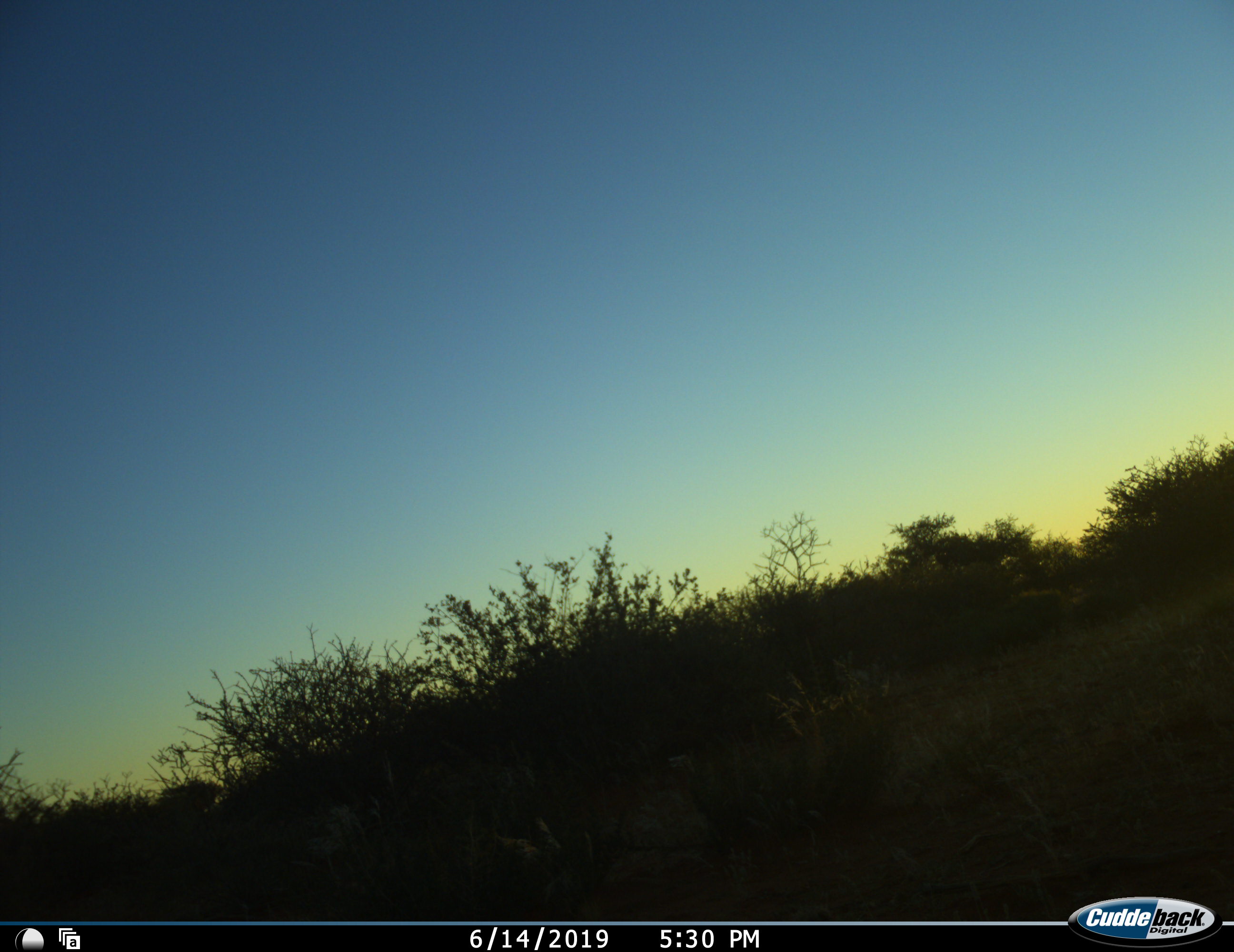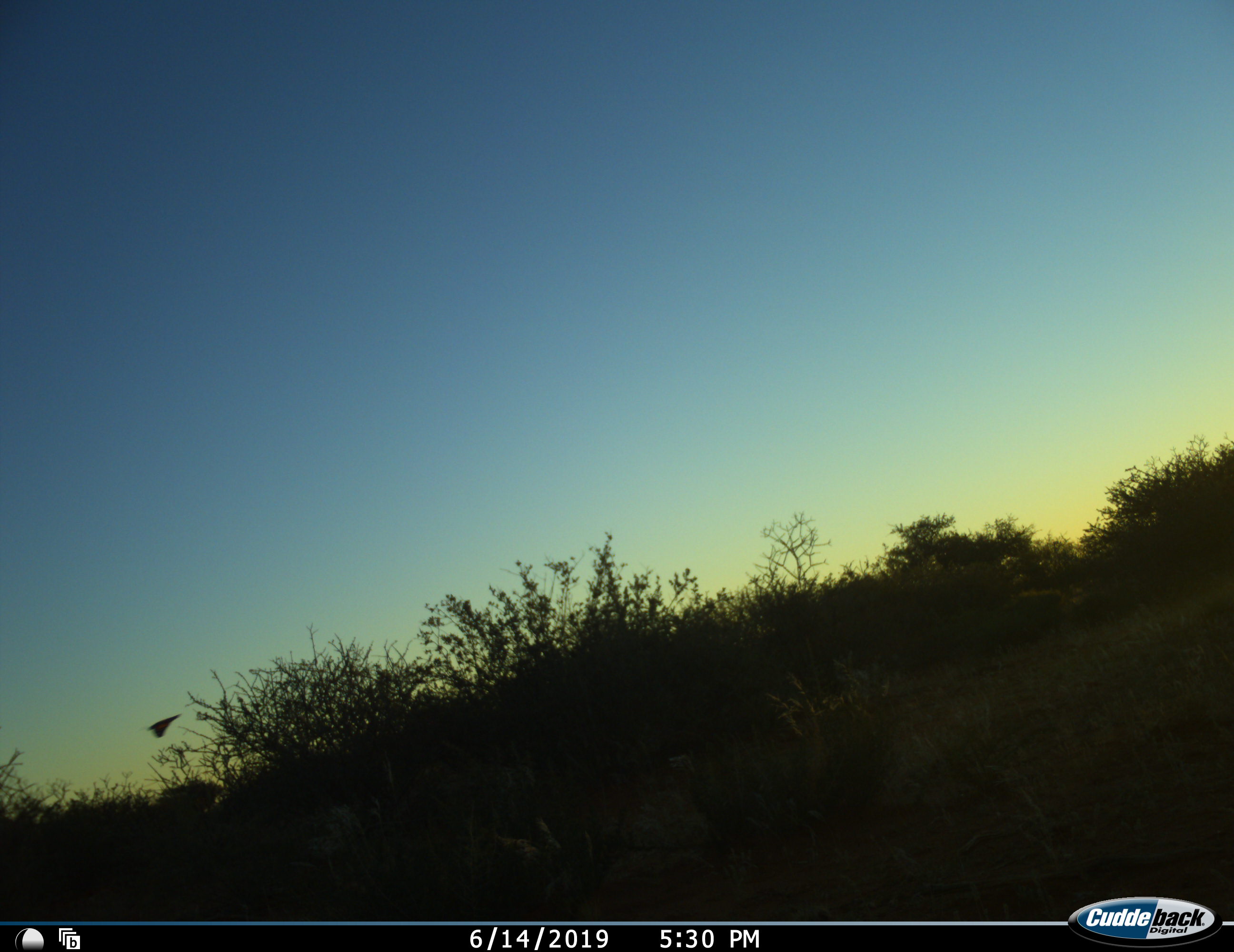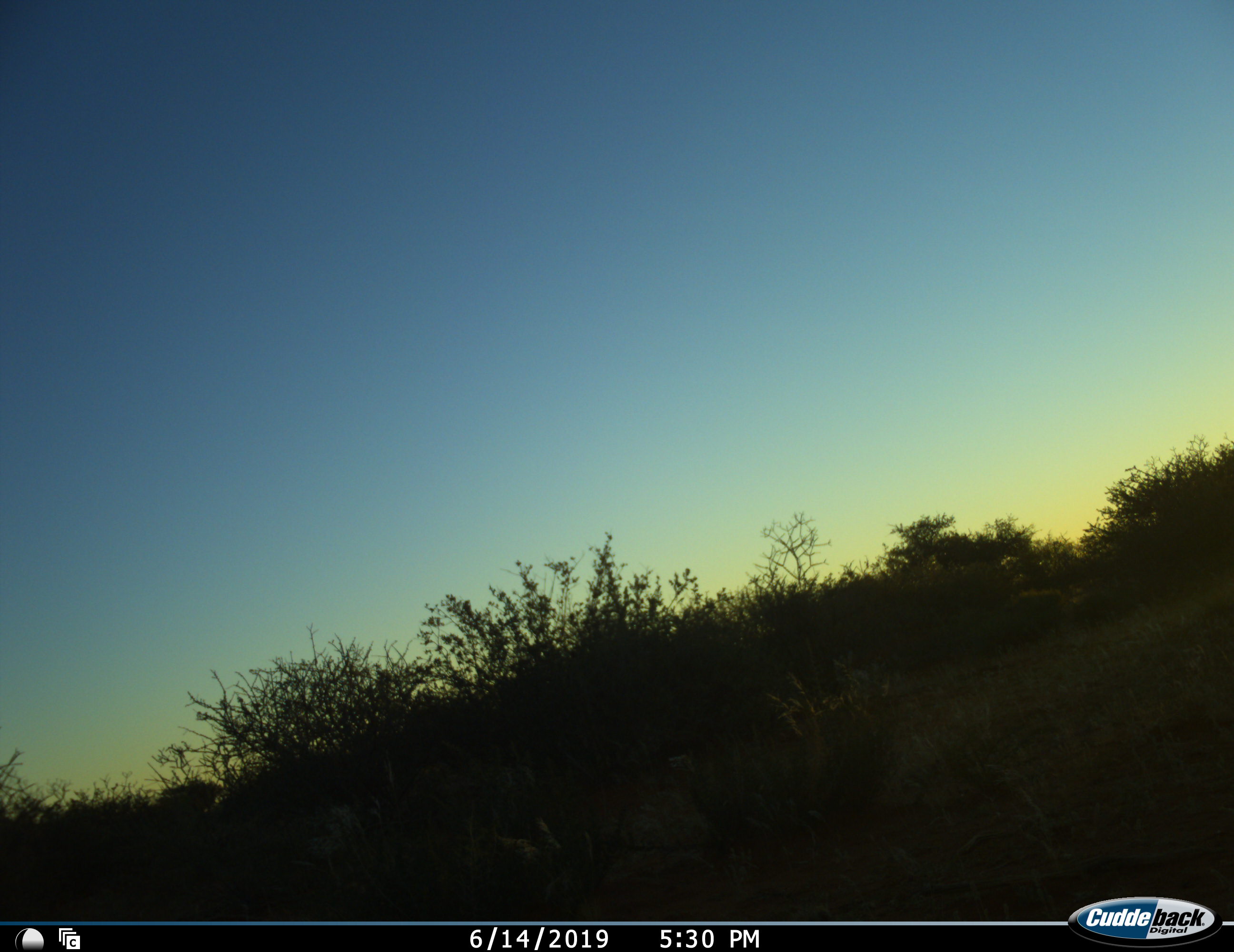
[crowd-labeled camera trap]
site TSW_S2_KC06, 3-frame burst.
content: unidentified animal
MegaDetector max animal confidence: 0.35